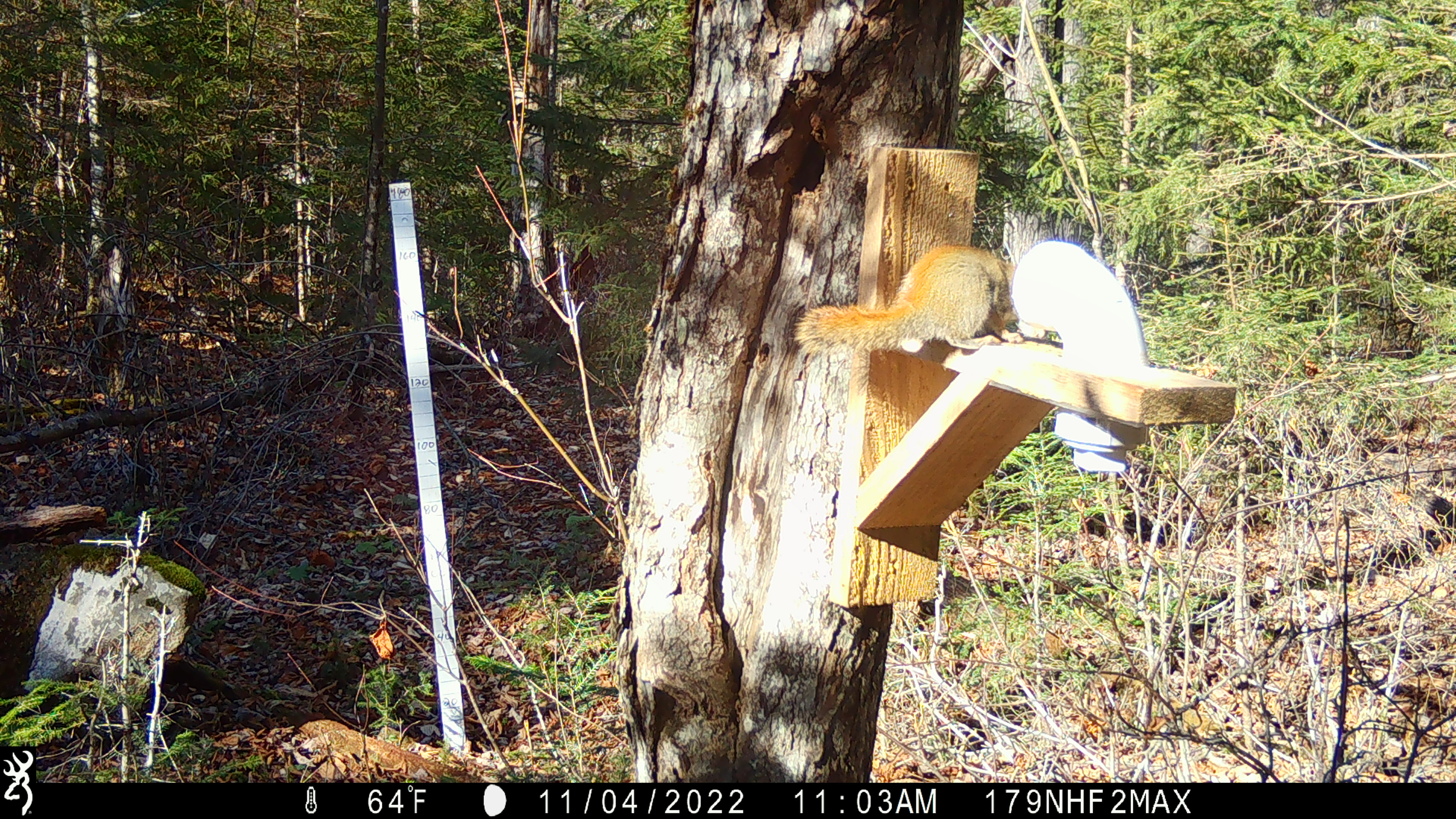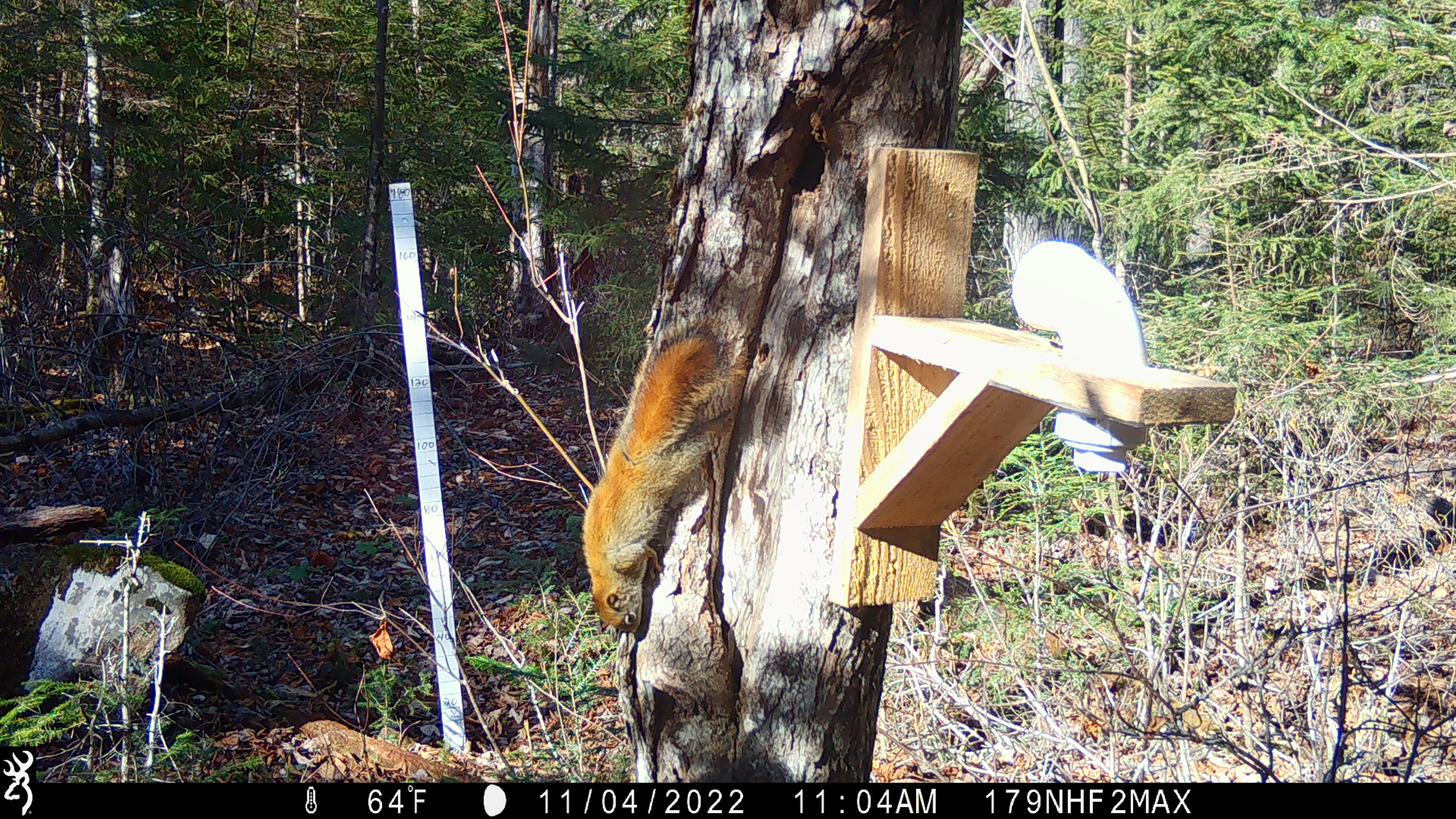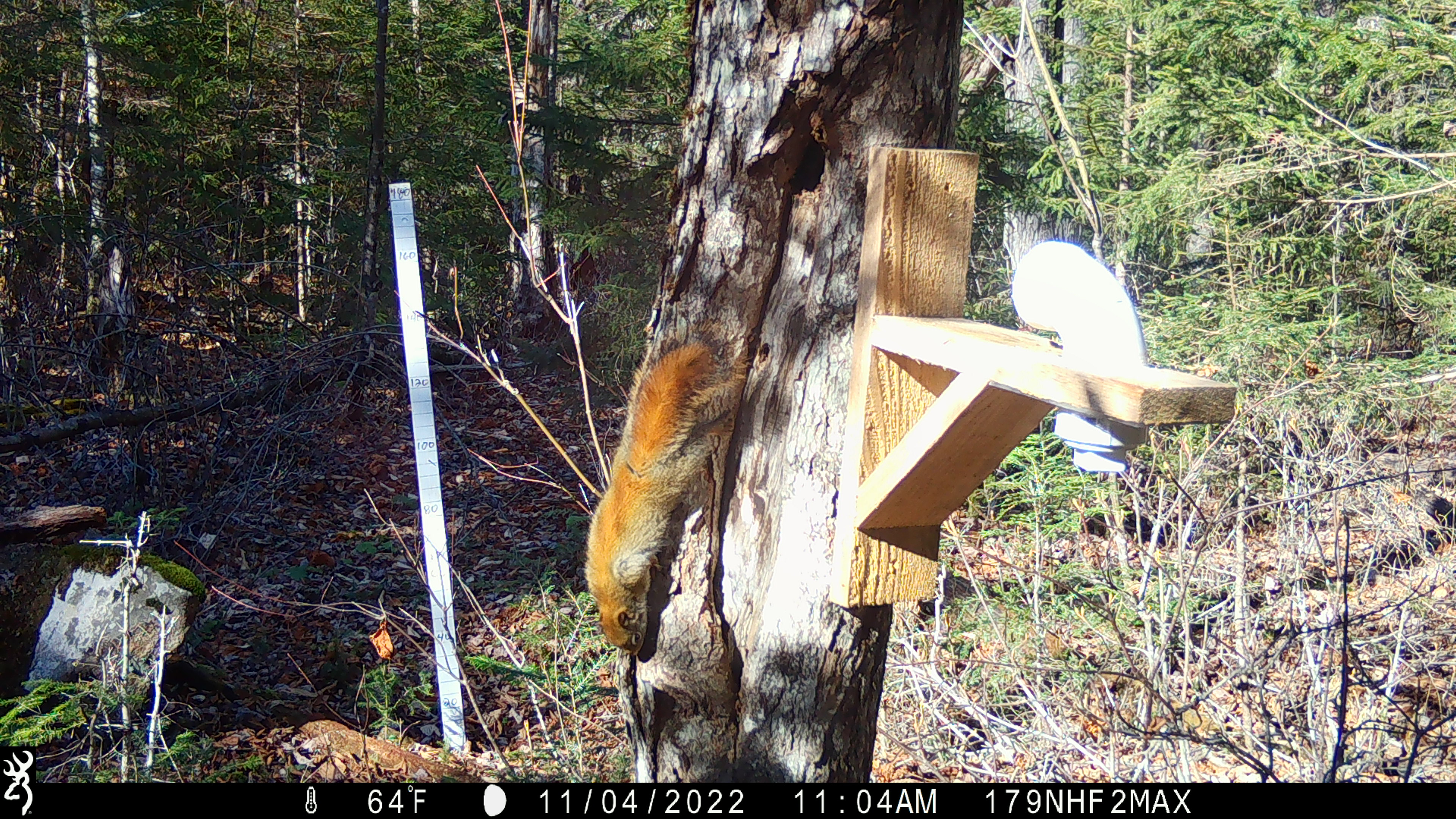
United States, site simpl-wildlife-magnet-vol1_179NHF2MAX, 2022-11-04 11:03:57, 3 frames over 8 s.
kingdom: Animalia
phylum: Chordata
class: Mammalia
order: Rodentia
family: Sciuridae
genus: Tamiasciurus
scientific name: Tamiasciurus hudsonicus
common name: red squirrel